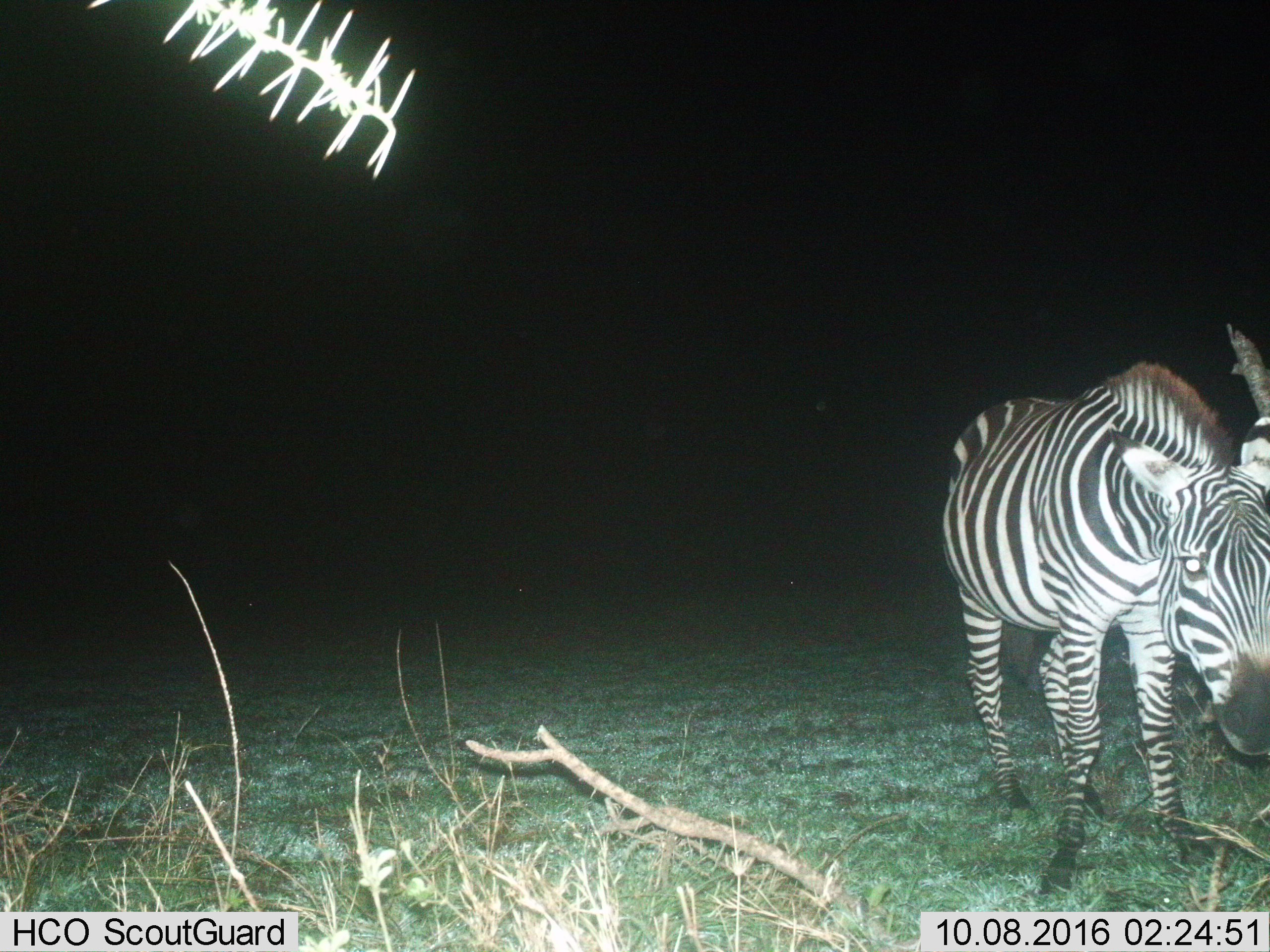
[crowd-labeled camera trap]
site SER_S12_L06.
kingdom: Animalia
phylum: Chordata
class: Mammalia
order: Perissodactyla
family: Equidae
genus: Equus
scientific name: Equus quagga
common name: plains zebra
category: zebraplains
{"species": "zebraplains (plains zebra) (Equus quagga)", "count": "1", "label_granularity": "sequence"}